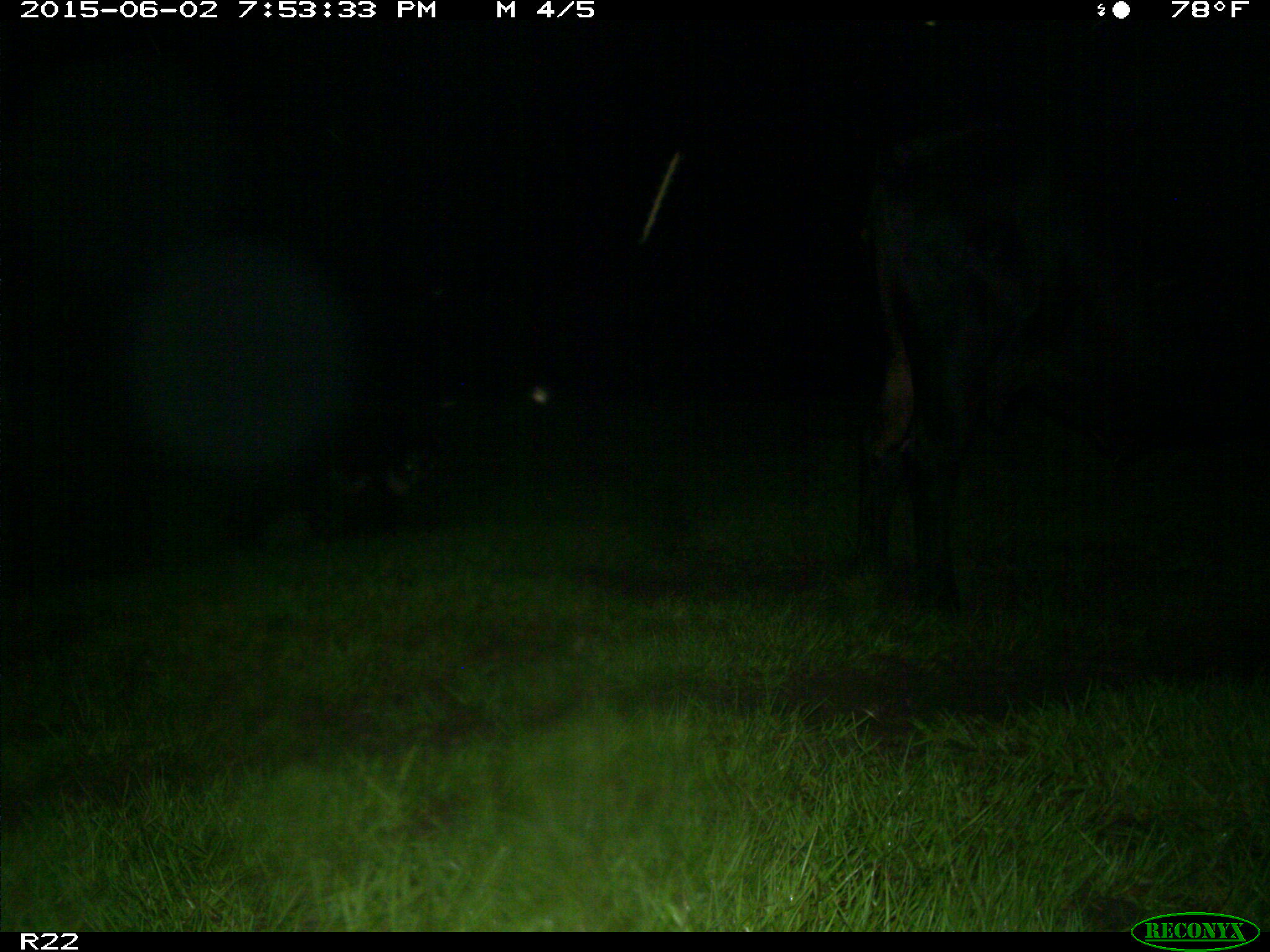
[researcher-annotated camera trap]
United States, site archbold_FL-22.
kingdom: Animalia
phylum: Chordata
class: Mammalia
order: Artiodactyla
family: Bovidae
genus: Bos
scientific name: Bos taurus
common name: domestic cow